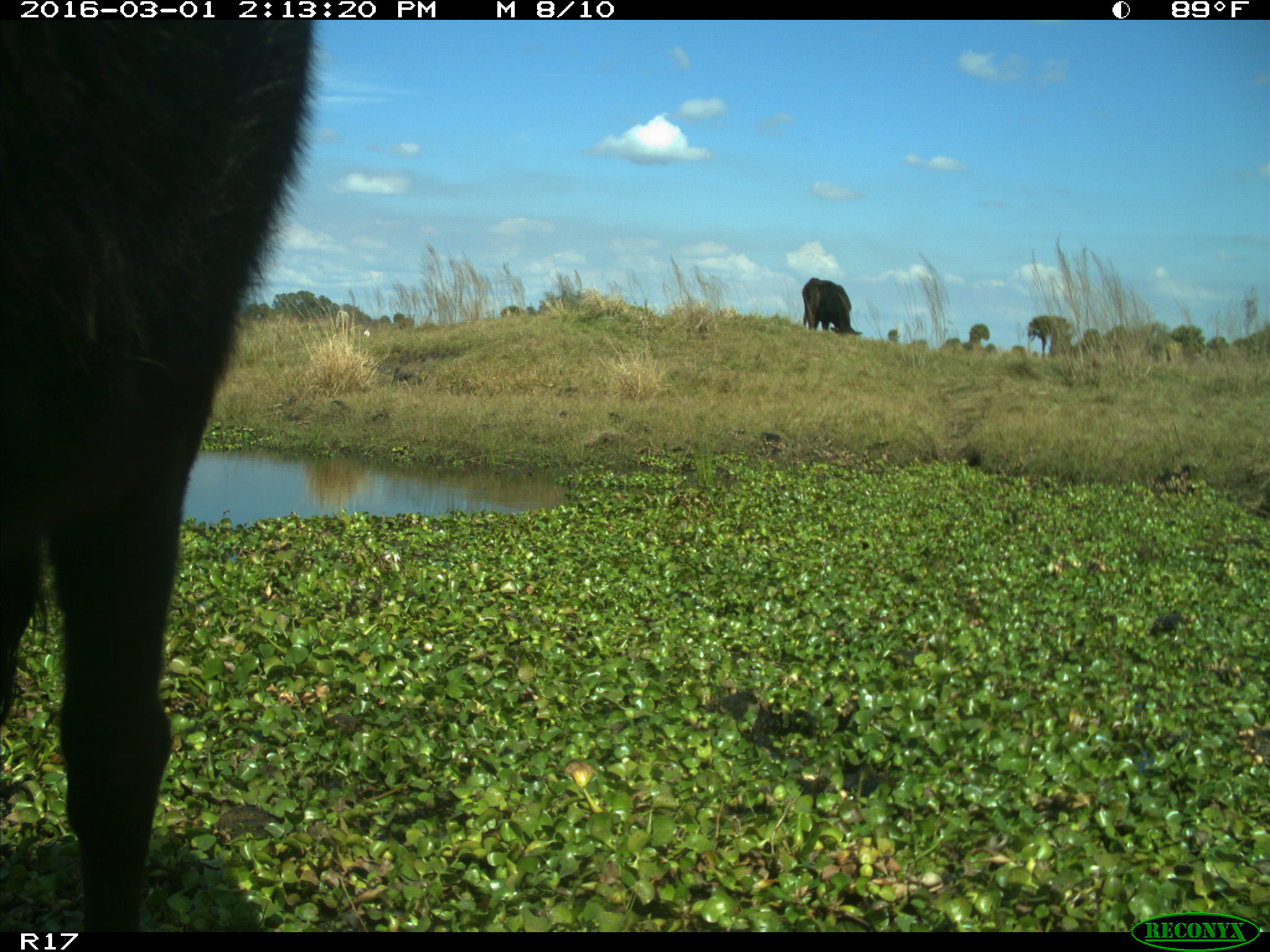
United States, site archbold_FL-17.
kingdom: Animalia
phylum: Chordata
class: Mammalia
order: Artiodactyla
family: Bovidae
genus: Bos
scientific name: Bos taurus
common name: domestic cow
Bos taurus (domestic cow).